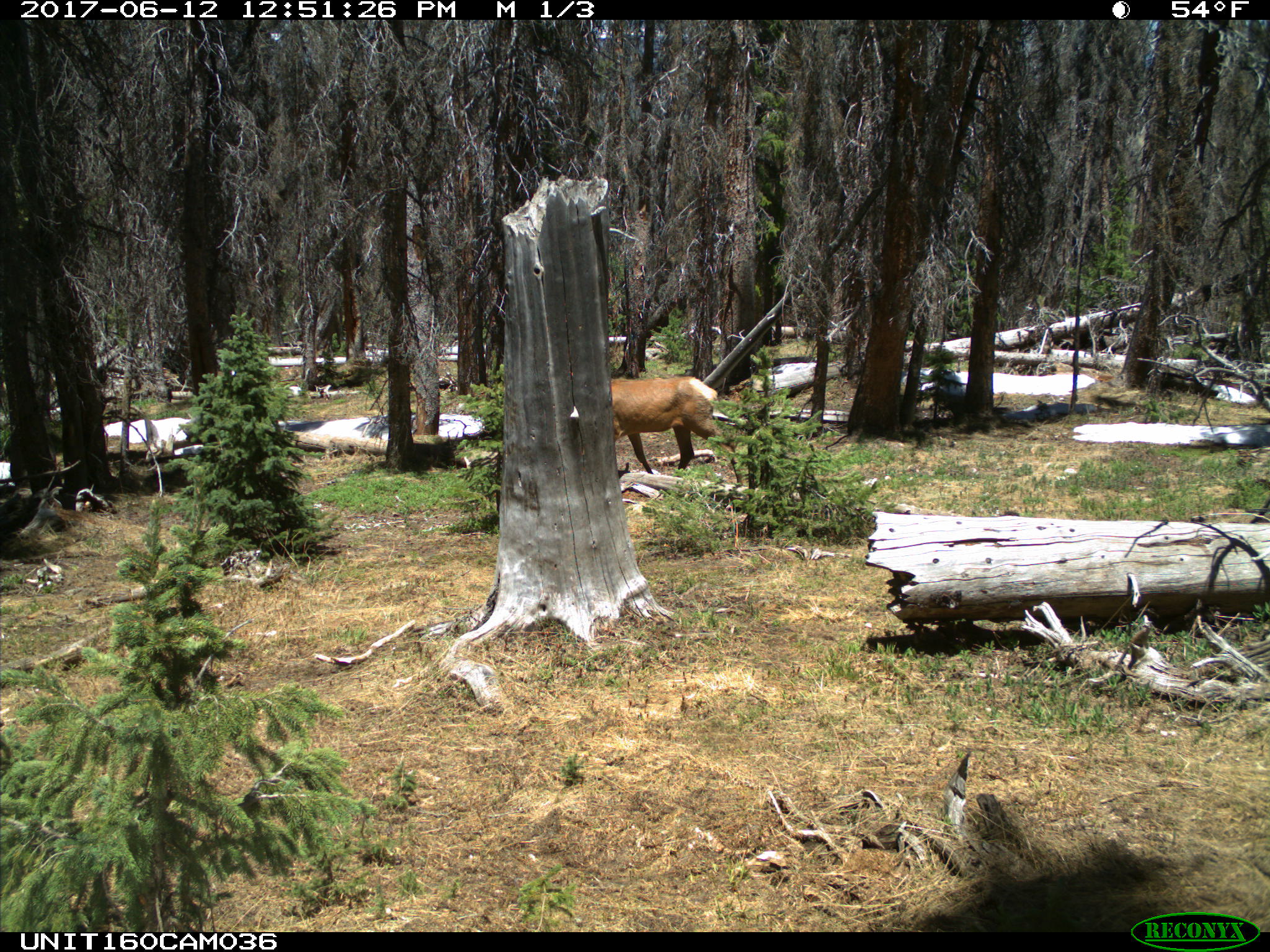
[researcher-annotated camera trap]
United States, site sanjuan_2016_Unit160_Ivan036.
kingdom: Animalia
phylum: Chordata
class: Mammalia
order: Artiodactyla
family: Cervidae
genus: Cervus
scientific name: Cervus elaphus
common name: red deer